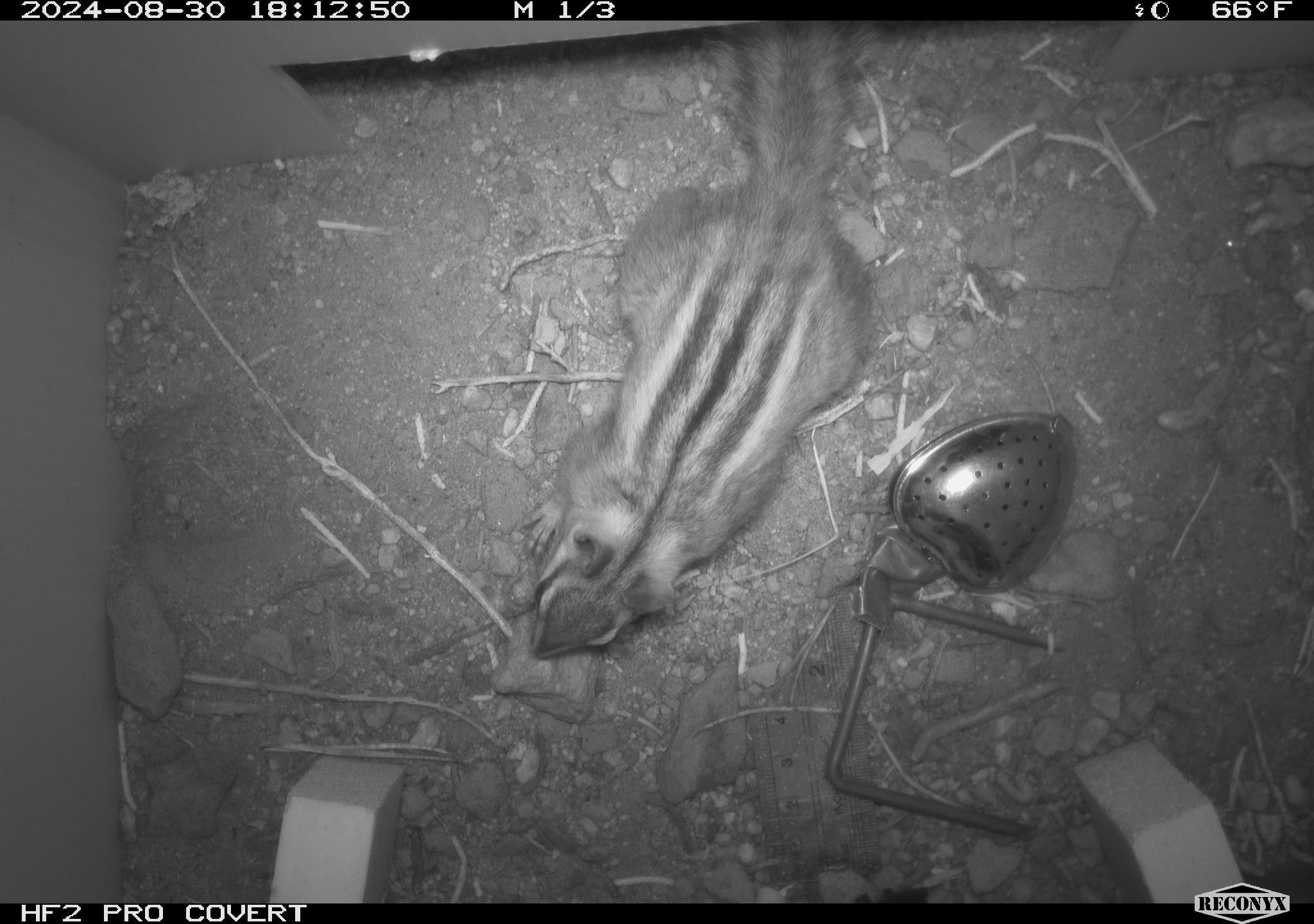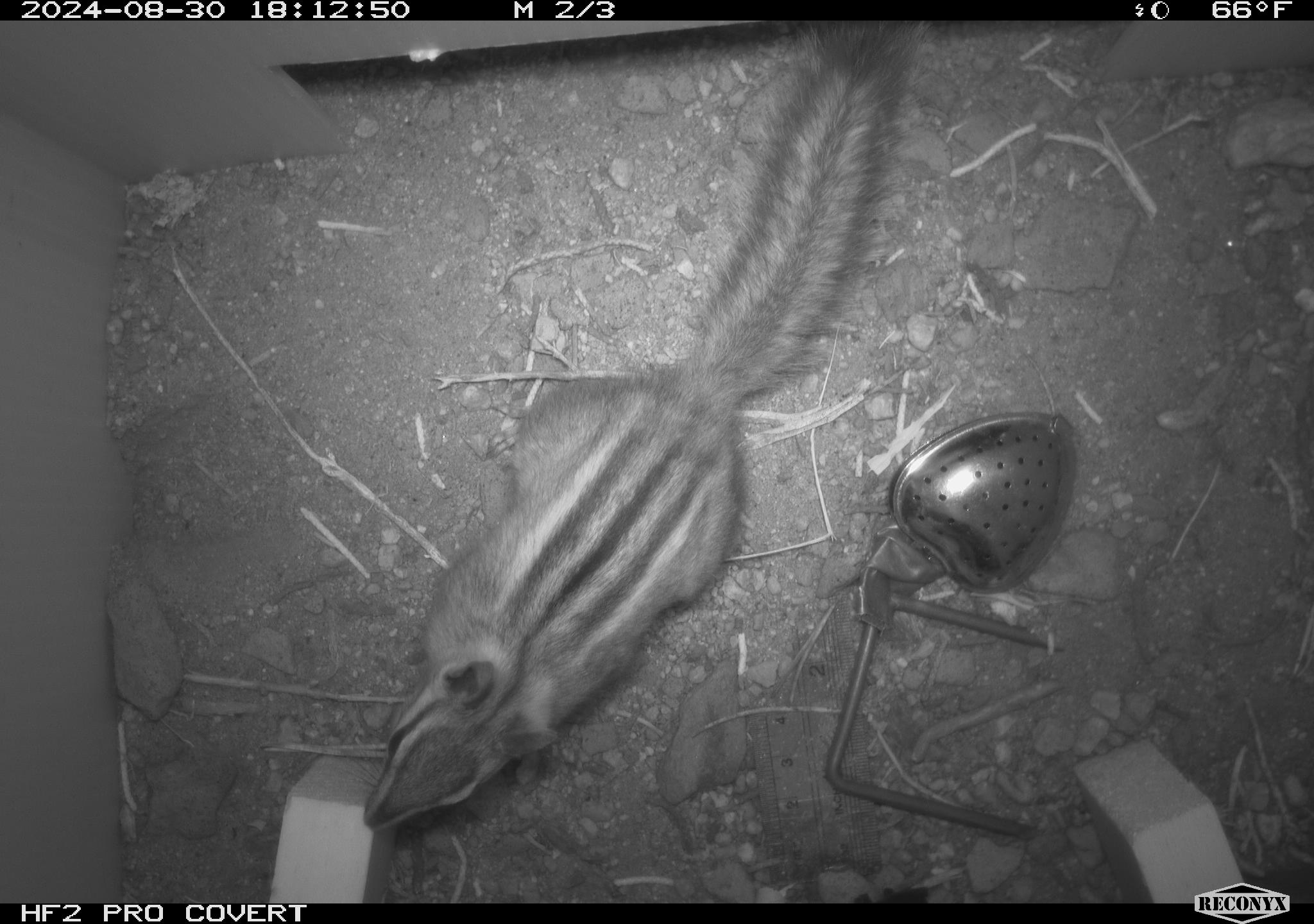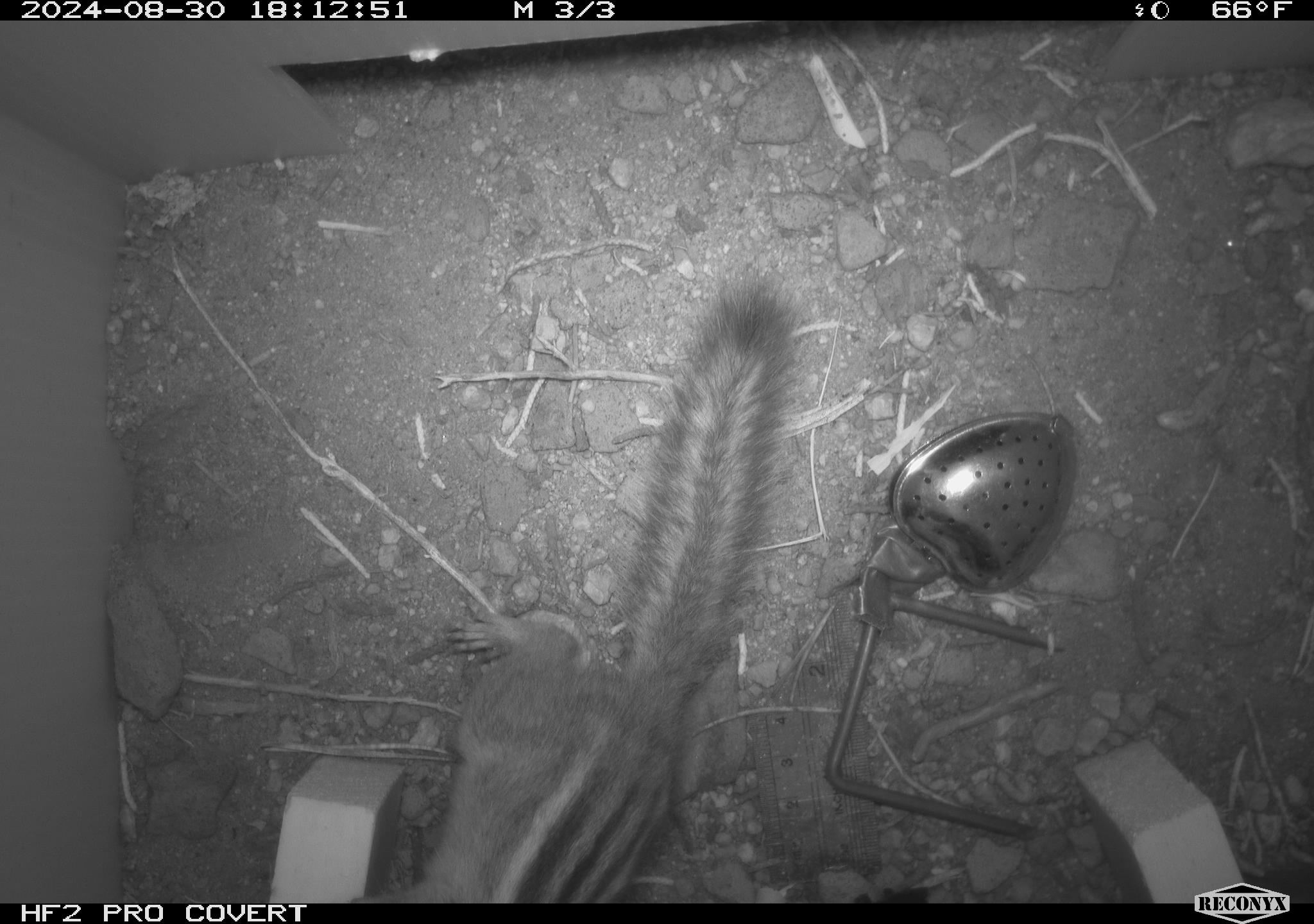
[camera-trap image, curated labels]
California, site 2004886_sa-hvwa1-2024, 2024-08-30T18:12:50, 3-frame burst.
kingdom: Animalia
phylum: Chordata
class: Mammalia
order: Rodentia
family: Sciuridae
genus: Neotamias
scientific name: Neotamias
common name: western chipmunks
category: neotamias species